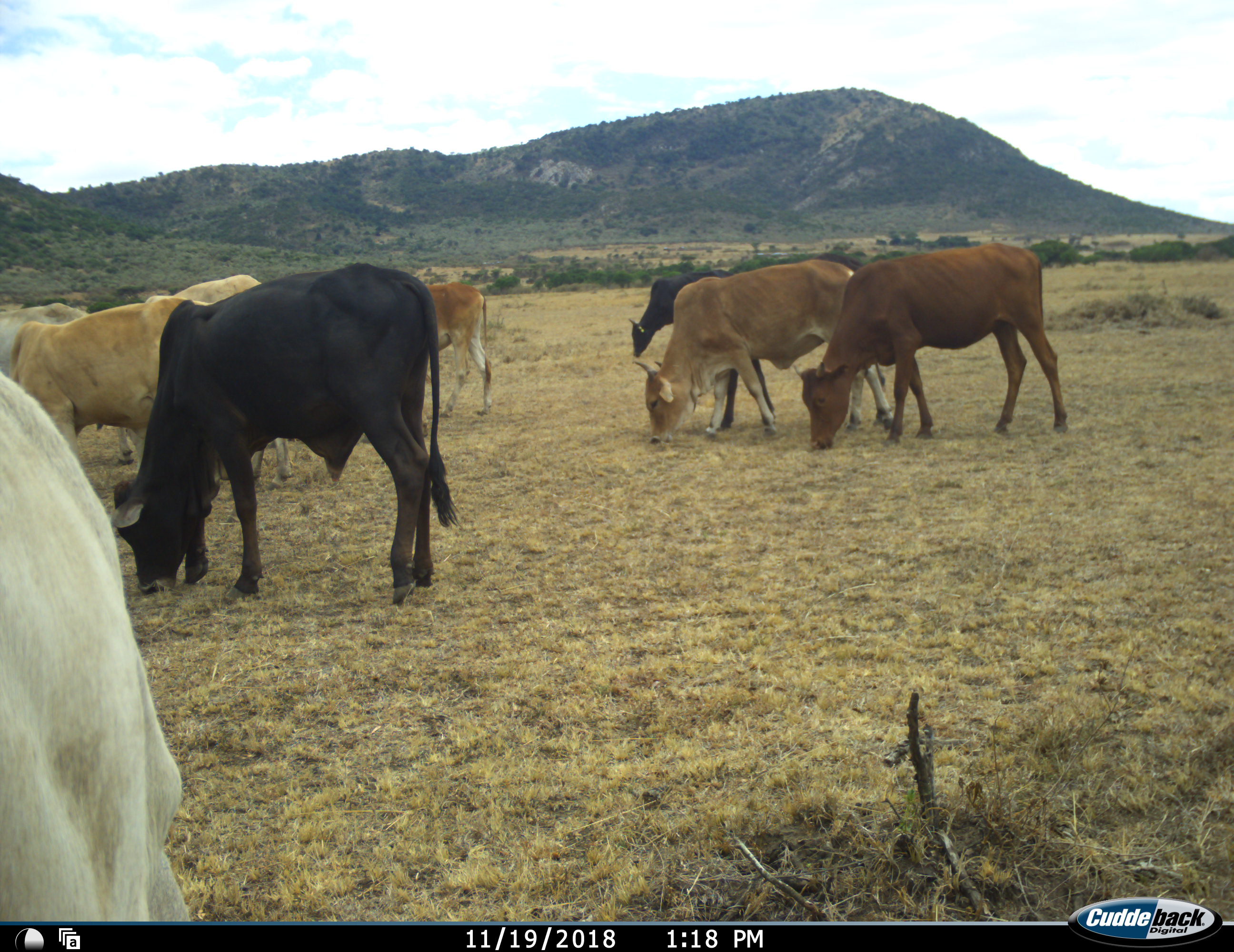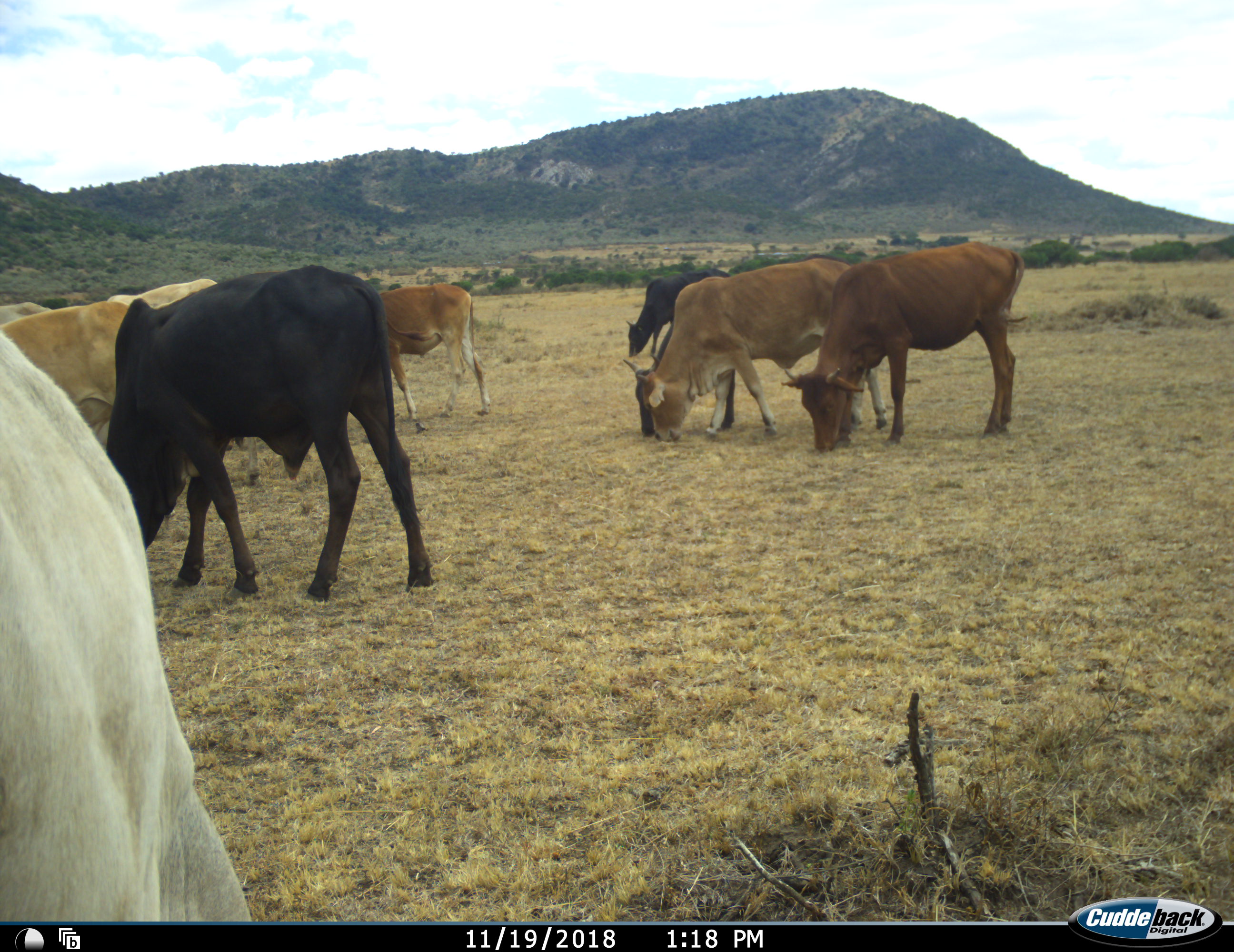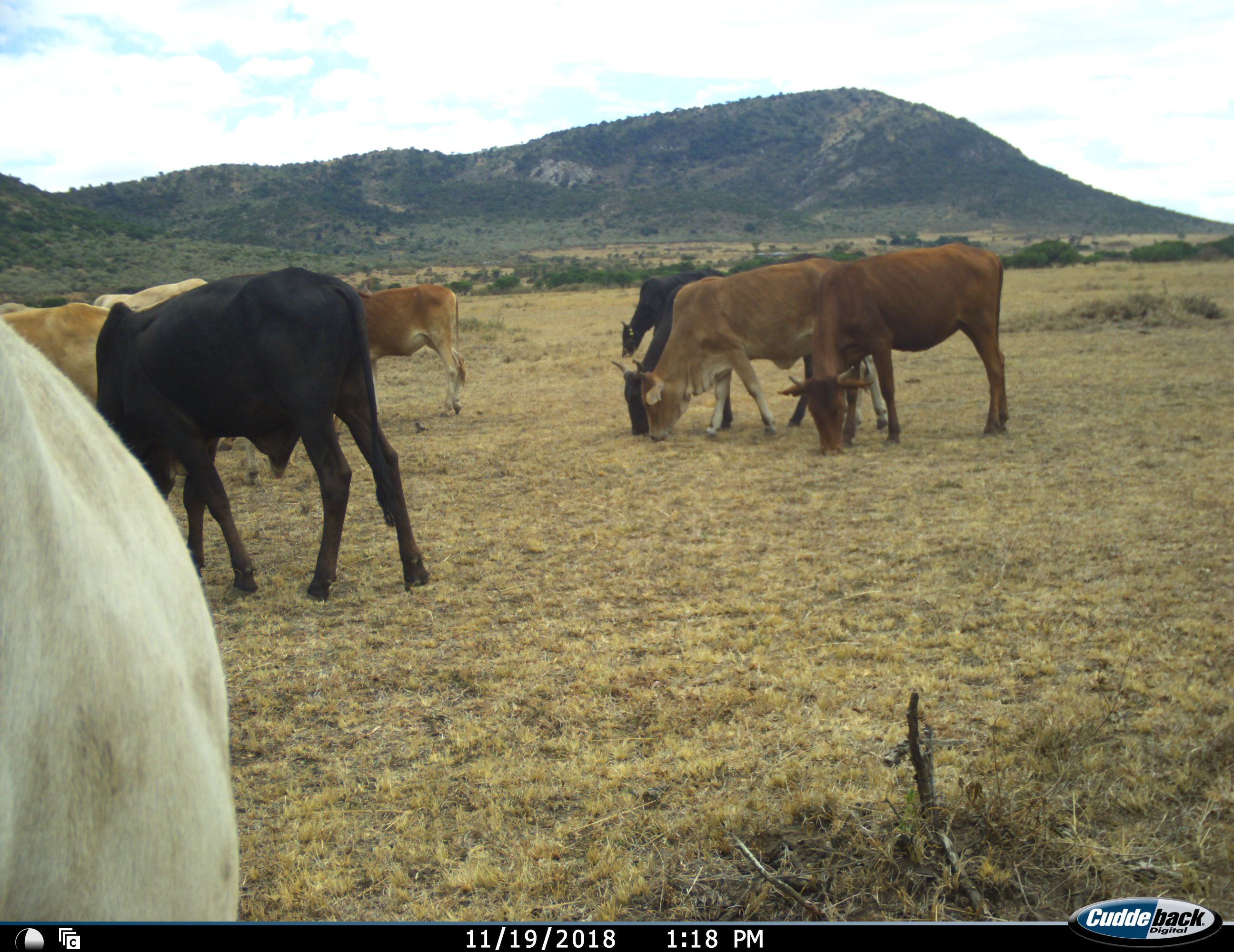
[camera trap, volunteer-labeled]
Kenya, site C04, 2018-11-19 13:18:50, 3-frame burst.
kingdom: Animalia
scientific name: Animalia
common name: animal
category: domesticanimal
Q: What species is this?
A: Domesticanimal (animal) (Animalia).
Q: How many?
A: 10.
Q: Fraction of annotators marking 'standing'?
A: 20%.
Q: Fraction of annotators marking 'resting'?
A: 0%.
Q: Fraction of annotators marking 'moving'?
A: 30%.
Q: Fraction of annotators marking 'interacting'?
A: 0%.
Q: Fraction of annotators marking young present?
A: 0%.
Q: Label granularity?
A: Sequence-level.